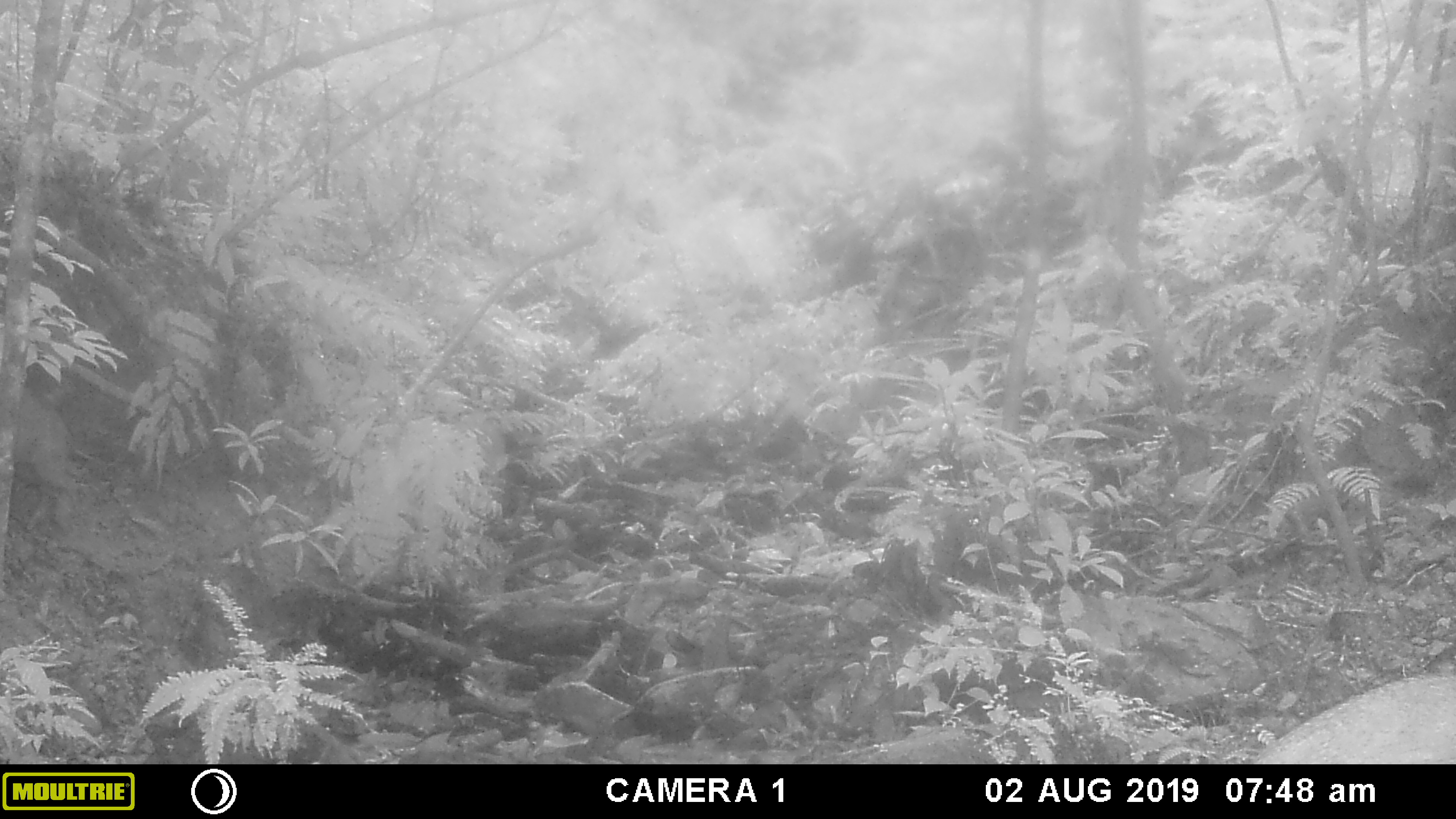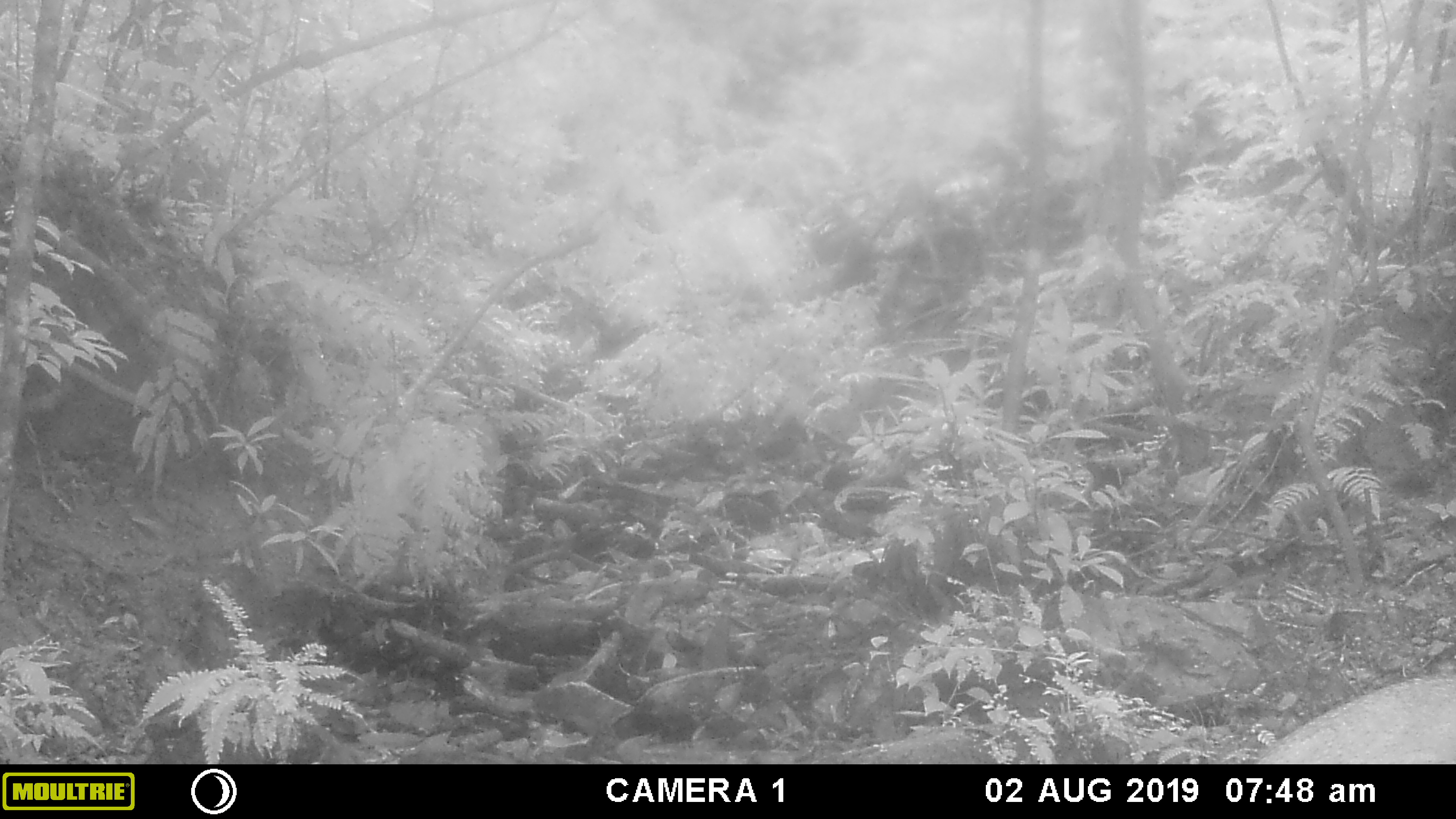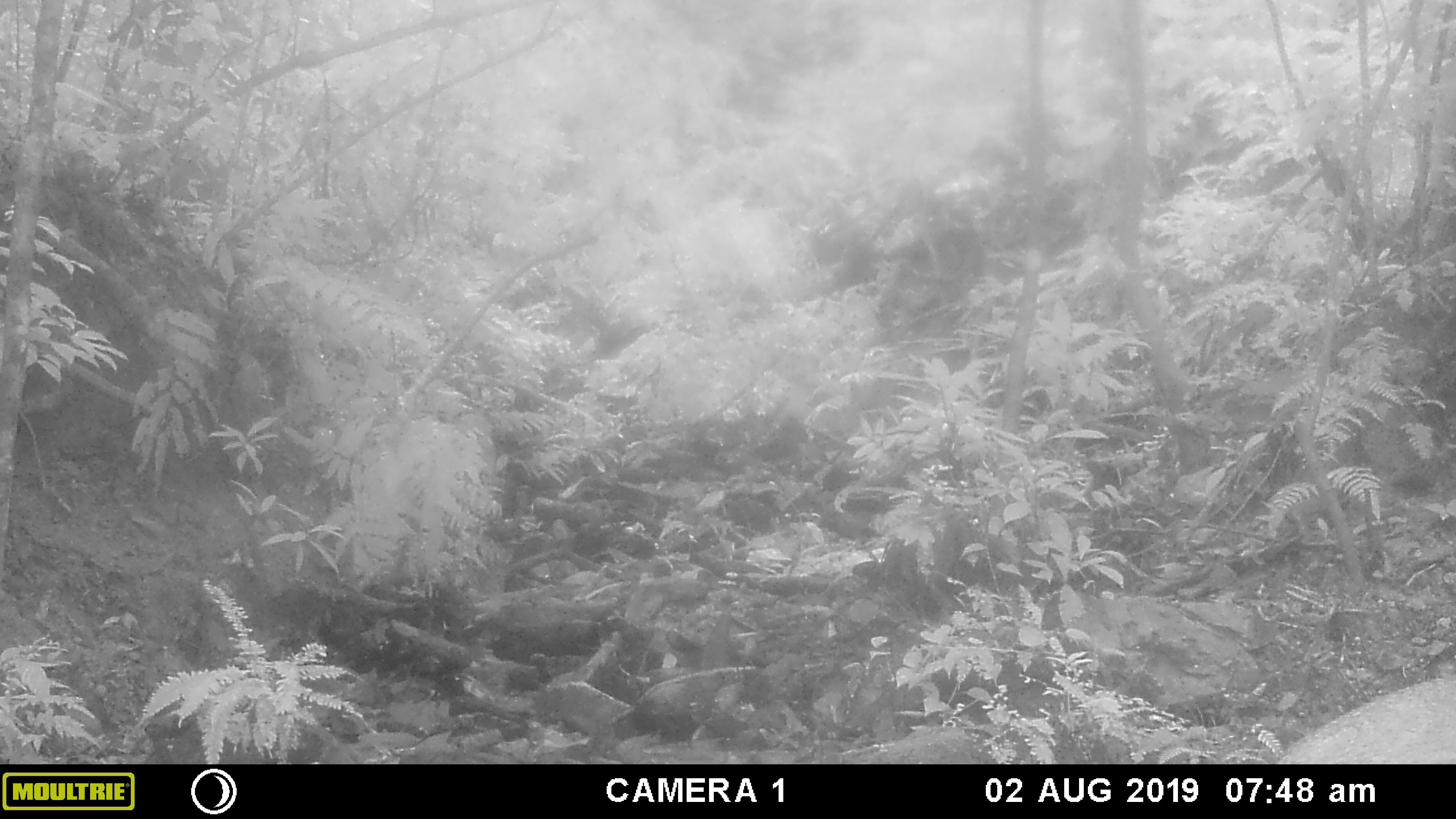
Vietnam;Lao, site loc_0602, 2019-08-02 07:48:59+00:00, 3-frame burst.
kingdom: Animalia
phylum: Chordata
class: Mammalia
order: Artiodactyla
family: Suidae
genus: Sus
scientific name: Sus scrofa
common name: eurasian wild pig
Eurasian wild pig (Sus scrofa). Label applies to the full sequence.